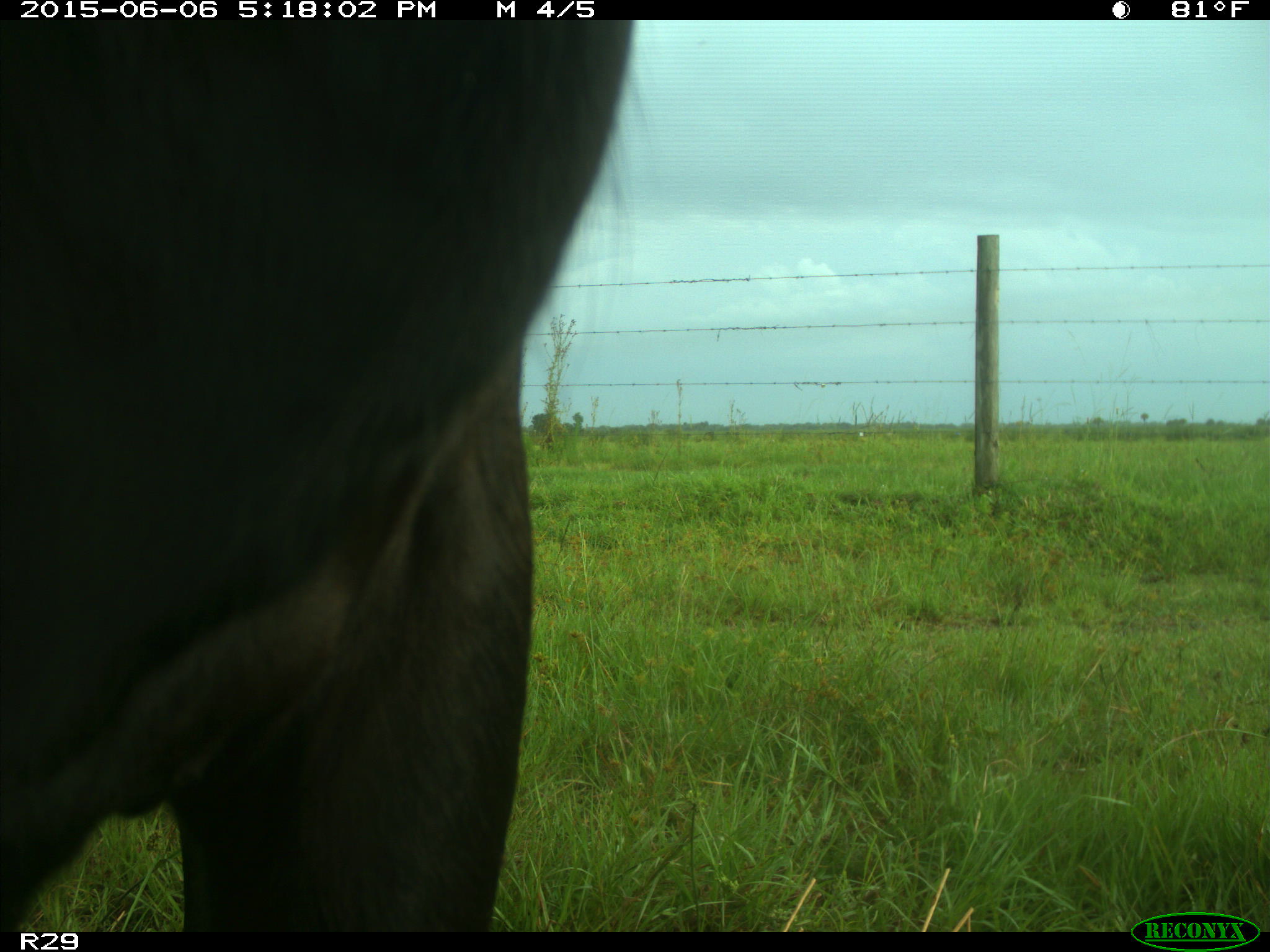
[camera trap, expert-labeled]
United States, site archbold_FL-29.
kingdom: Animalia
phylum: Chordata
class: Mammalia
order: Artiodactyla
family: Bovidae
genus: Bos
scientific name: Bos taurus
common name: domestic cow